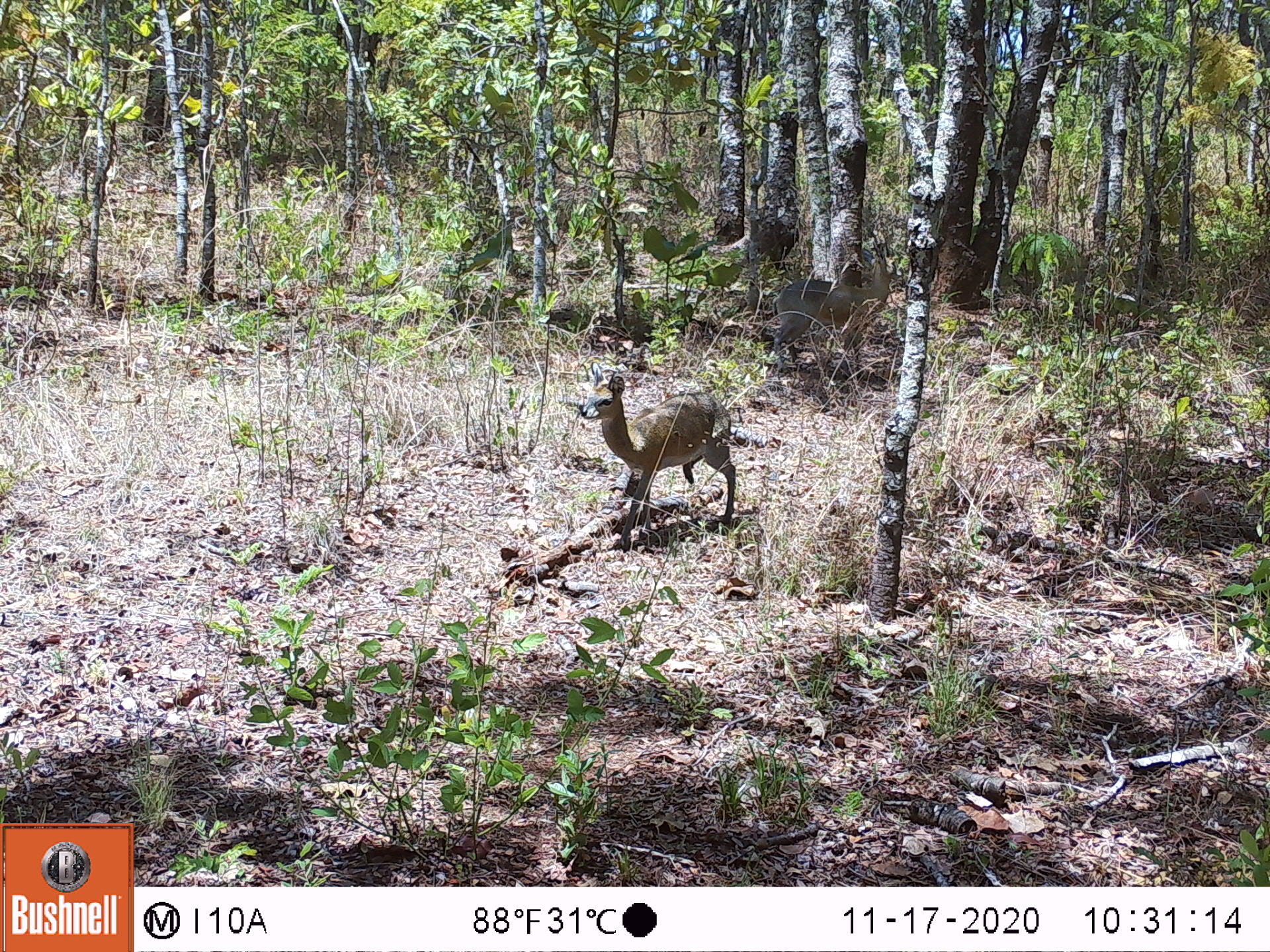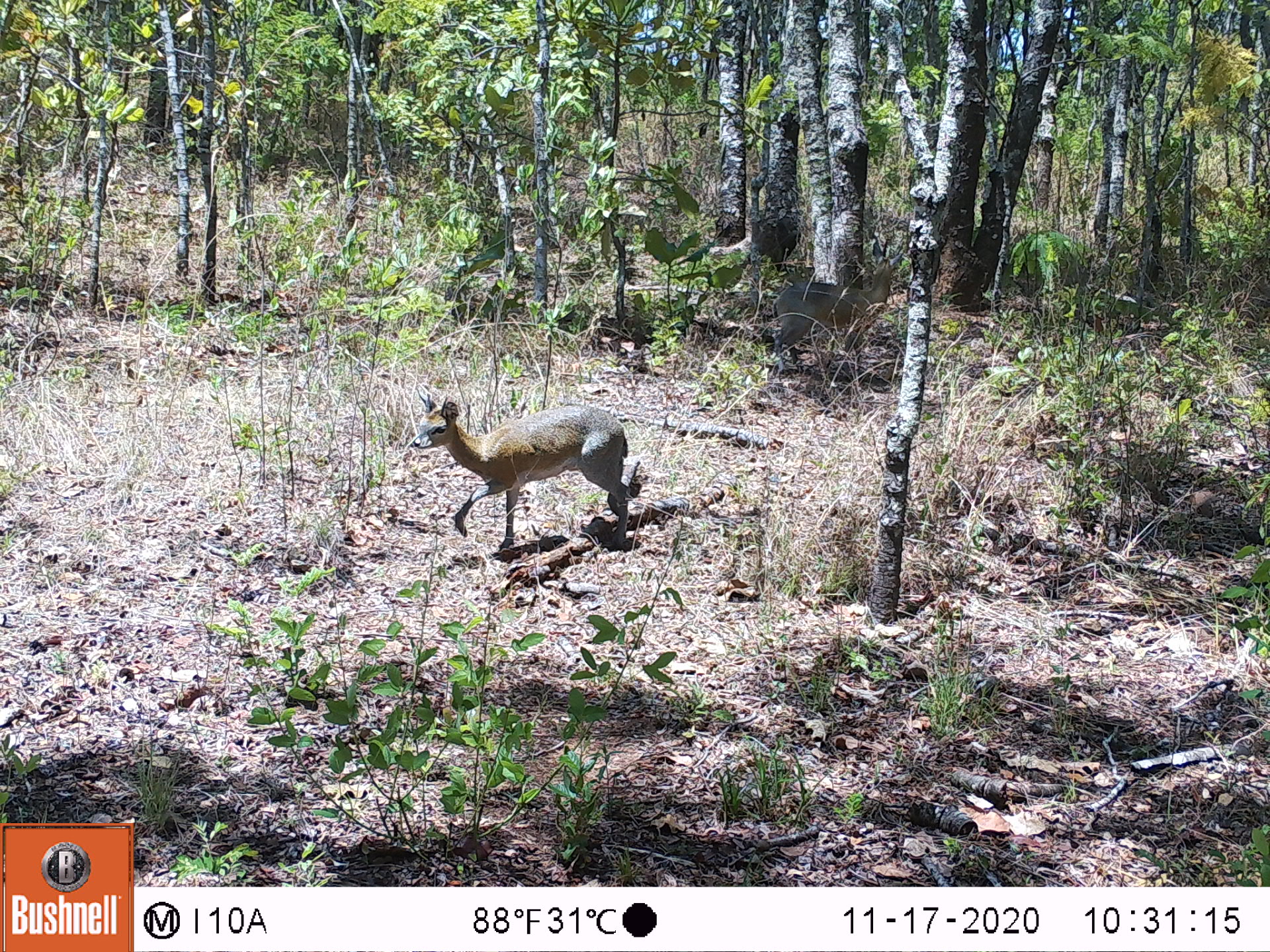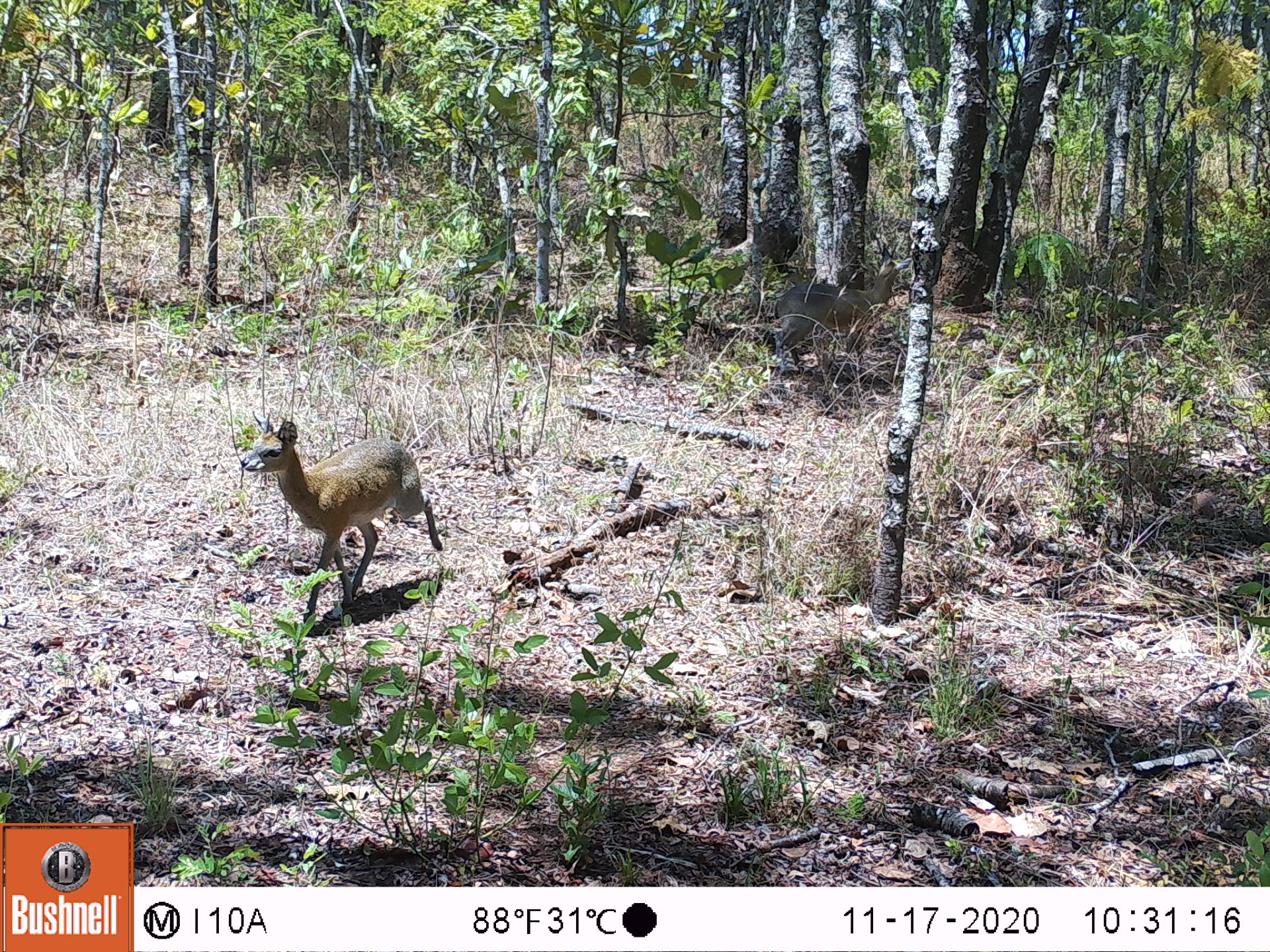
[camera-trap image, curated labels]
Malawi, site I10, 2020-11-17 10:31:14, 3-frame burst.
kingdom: Animalia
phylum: Chordata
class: Mammalia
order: Artiodactyla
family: Bovidae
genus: Oreotragus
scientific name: Oreotragus oreotragus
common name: klipspringer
Klipspringer (Oreotragus oreotragus), count 2.